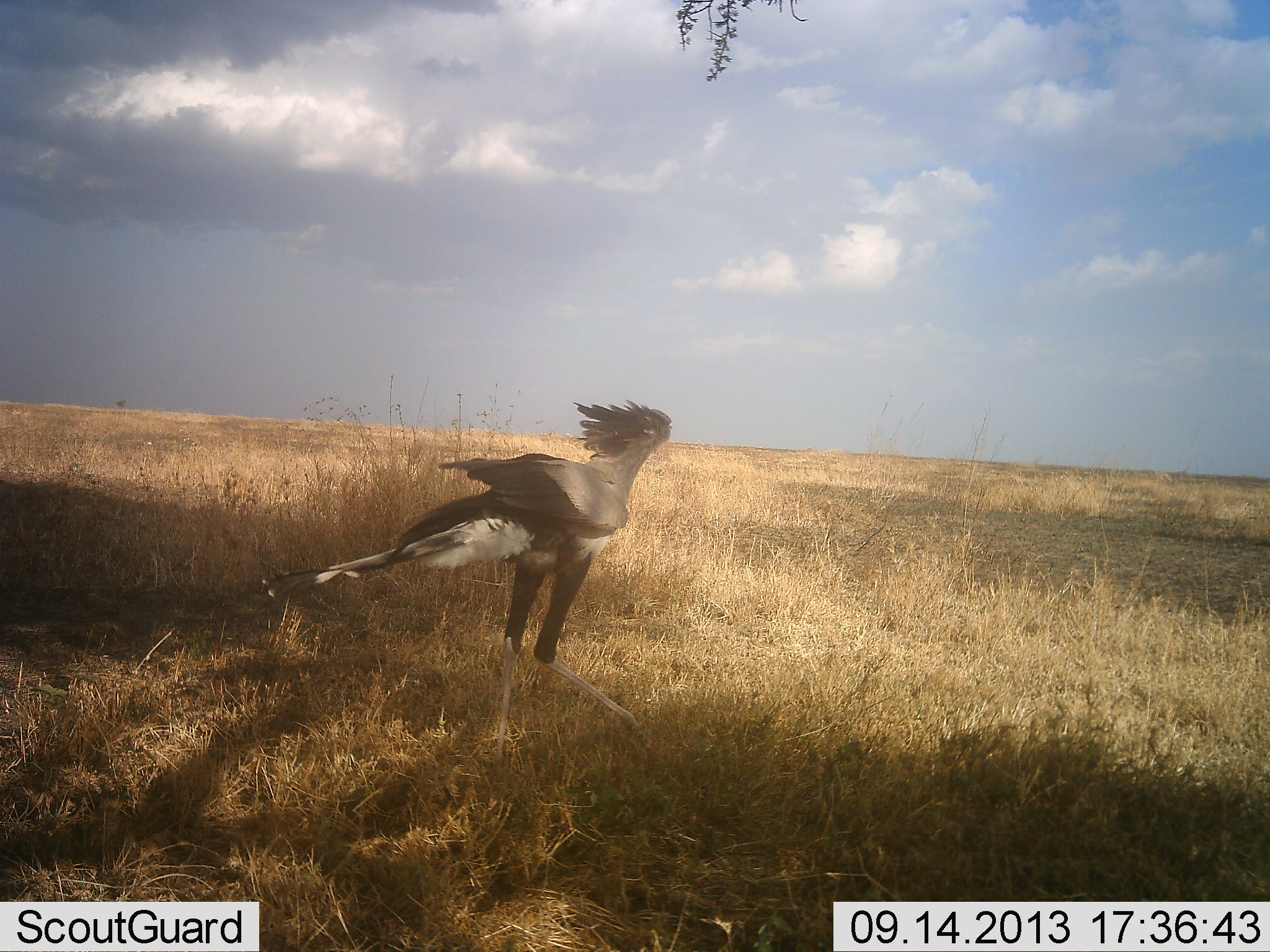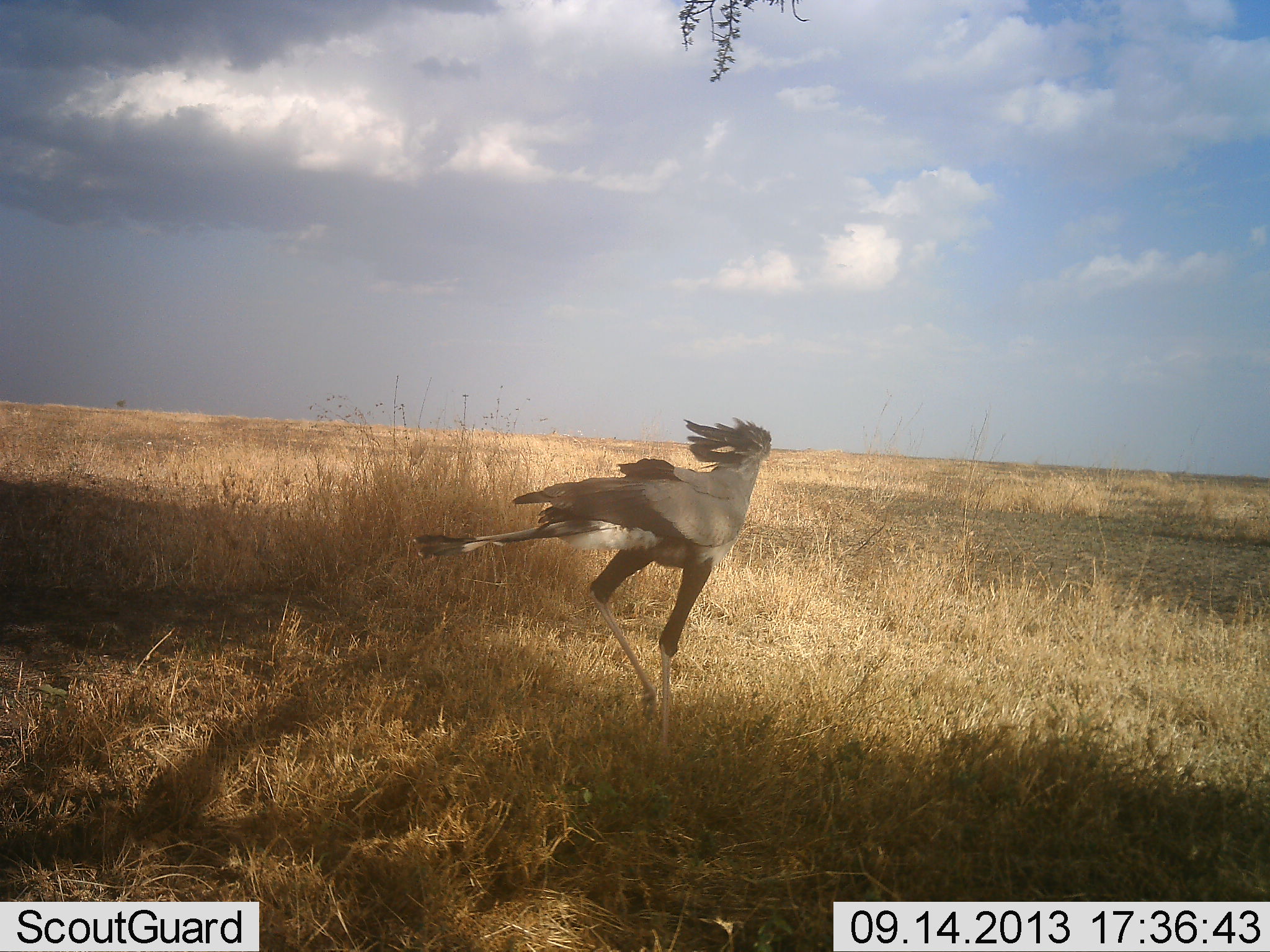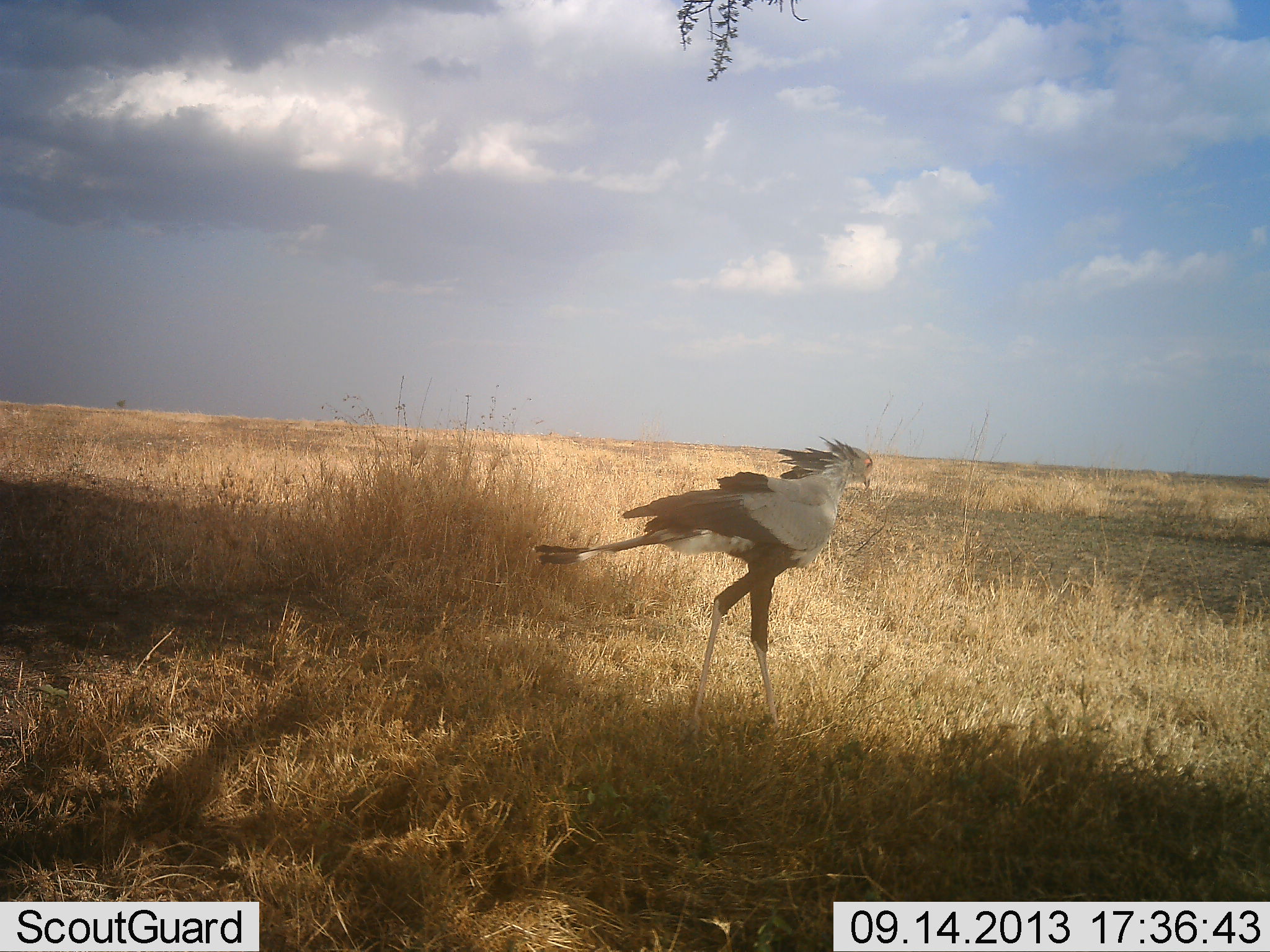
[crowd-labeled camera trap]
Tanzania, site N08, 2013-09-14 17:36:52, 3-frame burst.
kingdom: Animalia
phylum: Chordata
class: Aves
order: Accipitriformes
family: Sagittariidae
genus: Sagittarius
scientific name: Sagittarius serpentarius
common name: secretary bird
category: secretarybird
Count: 1.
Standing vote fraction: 9%.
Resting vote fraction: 0%.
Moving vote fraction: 100%.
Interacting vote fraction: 0%.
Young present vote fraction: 0%.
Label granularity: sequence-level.